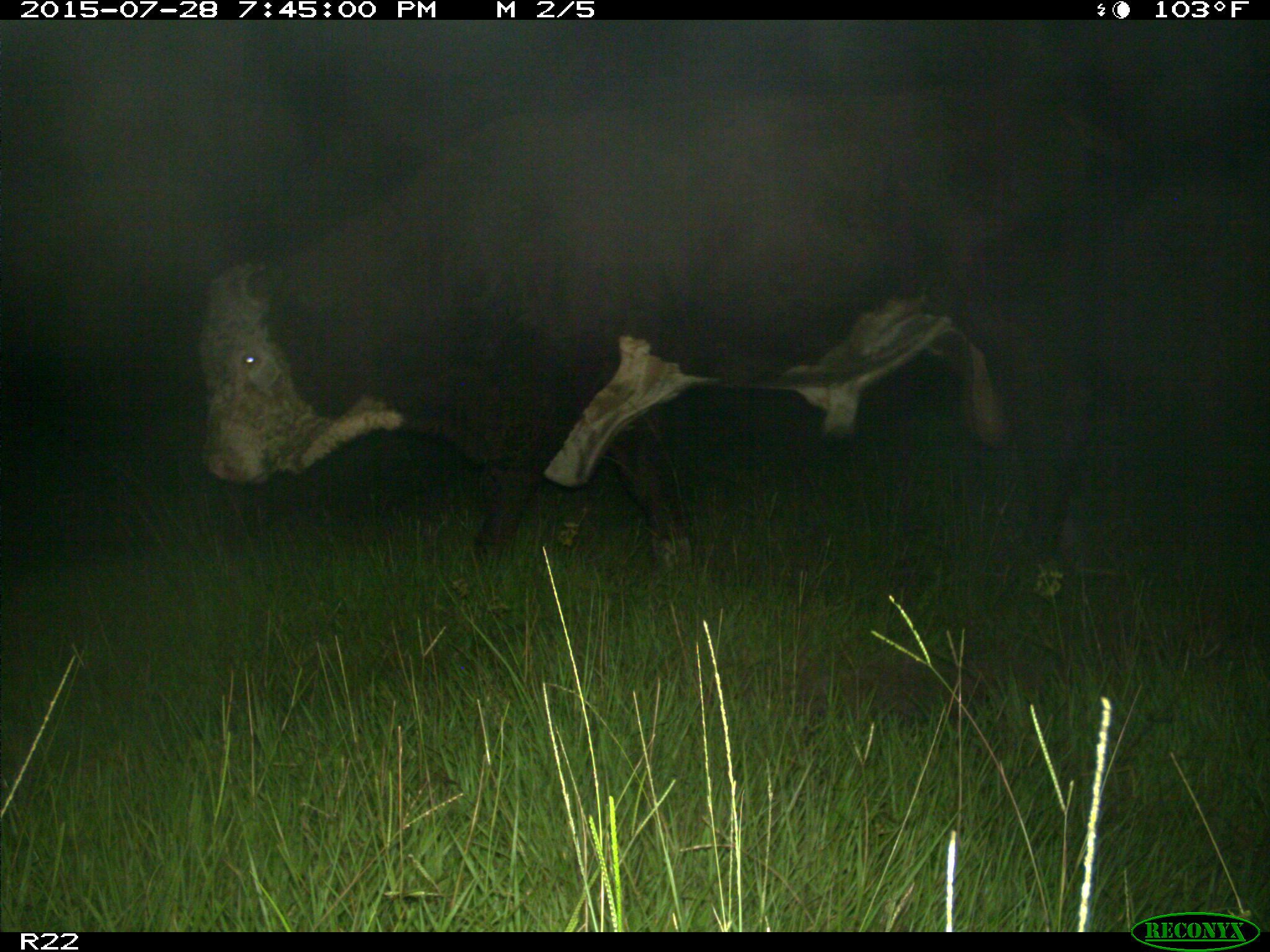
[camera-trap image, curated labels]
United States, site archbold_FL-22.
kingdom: Animalia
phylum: Chordata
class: Mammalia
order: Artiodactyla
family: Bovidae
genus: Bos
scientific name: Bos taurus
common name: domestic cow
Bos taurus (domestic cow).